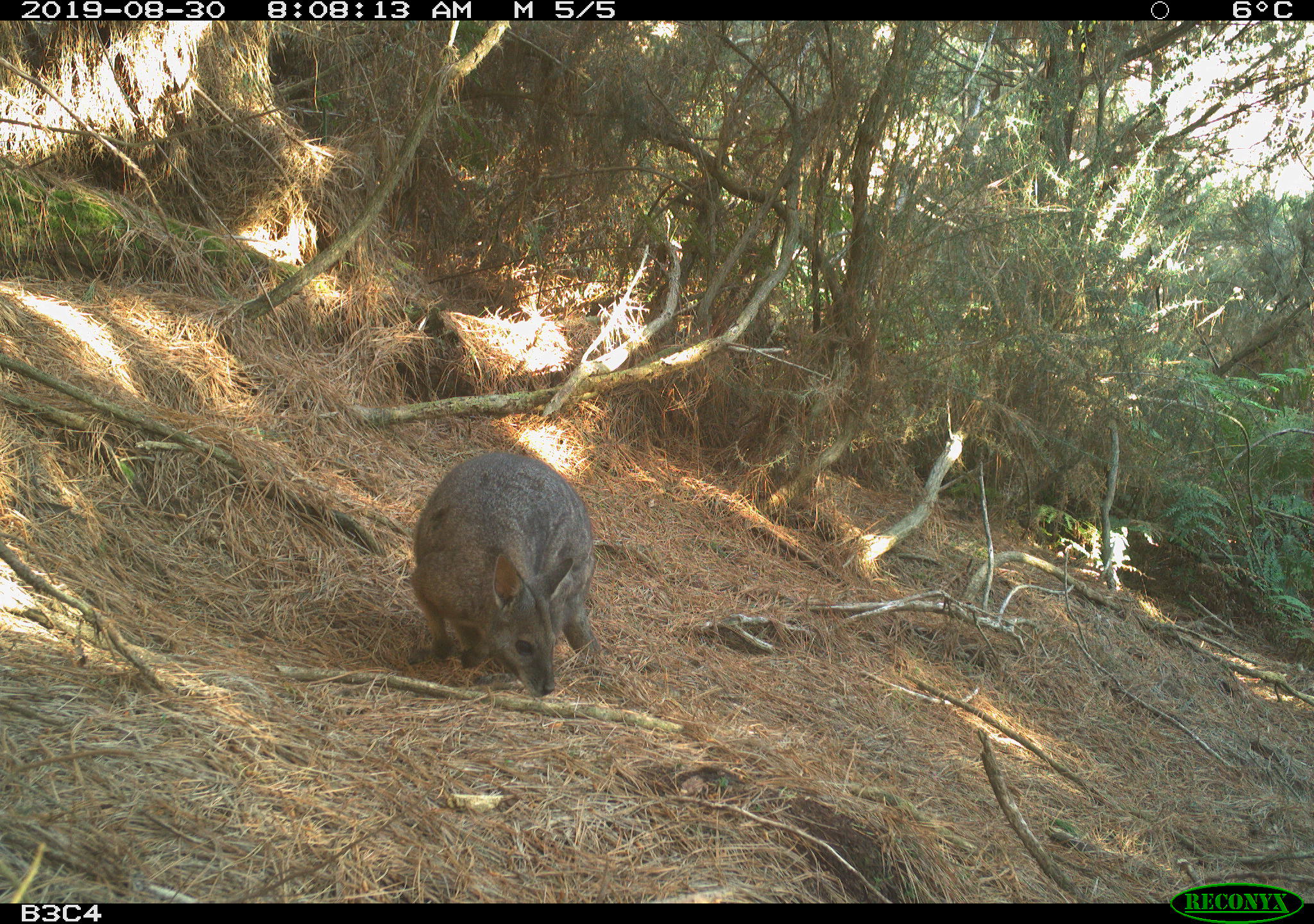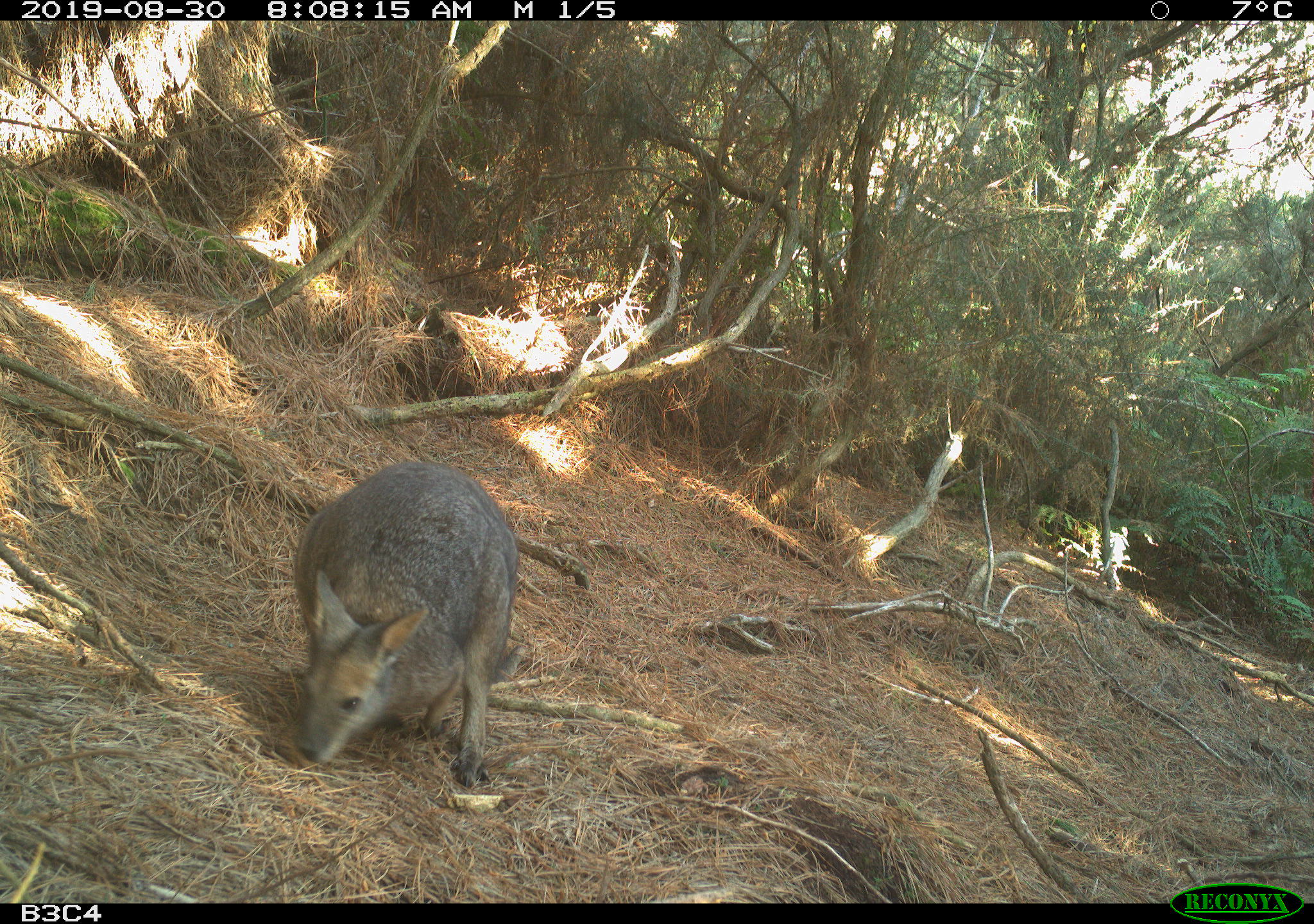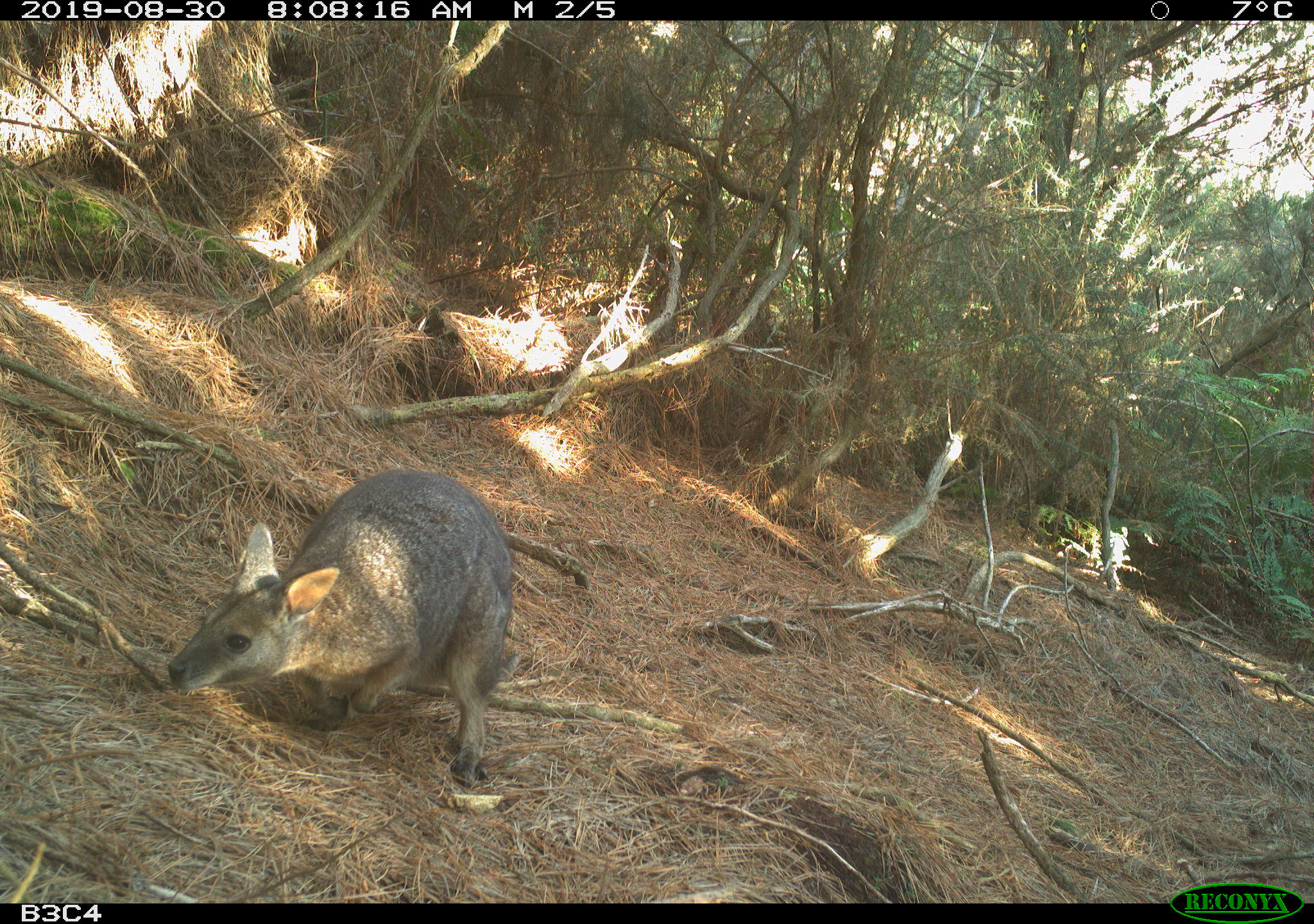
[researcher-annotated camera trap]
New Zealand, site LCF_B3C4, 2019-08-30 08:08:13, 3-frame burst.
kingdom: Animalia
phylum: Chordata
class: Mammalia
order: Diprotodontia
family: Macropodidae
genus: Notamacropus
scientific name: Notamacropus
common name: wallaby